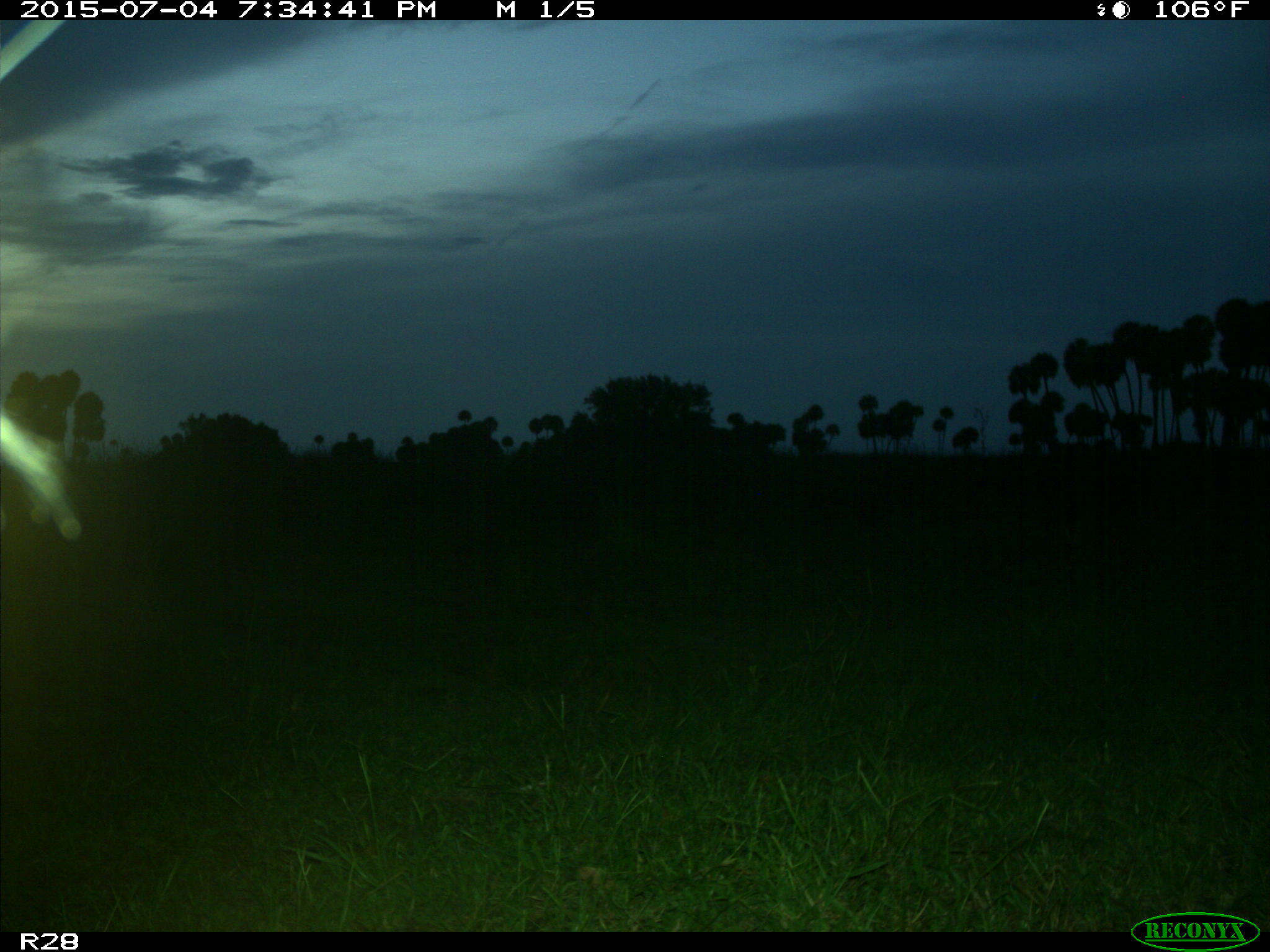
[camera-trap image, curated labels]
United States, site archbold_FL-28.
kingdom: Animalia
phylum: Chordata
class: Mammalia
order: Artiodactyla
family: Bovidae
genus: Bos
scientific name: Bos taurus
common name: domestic cow